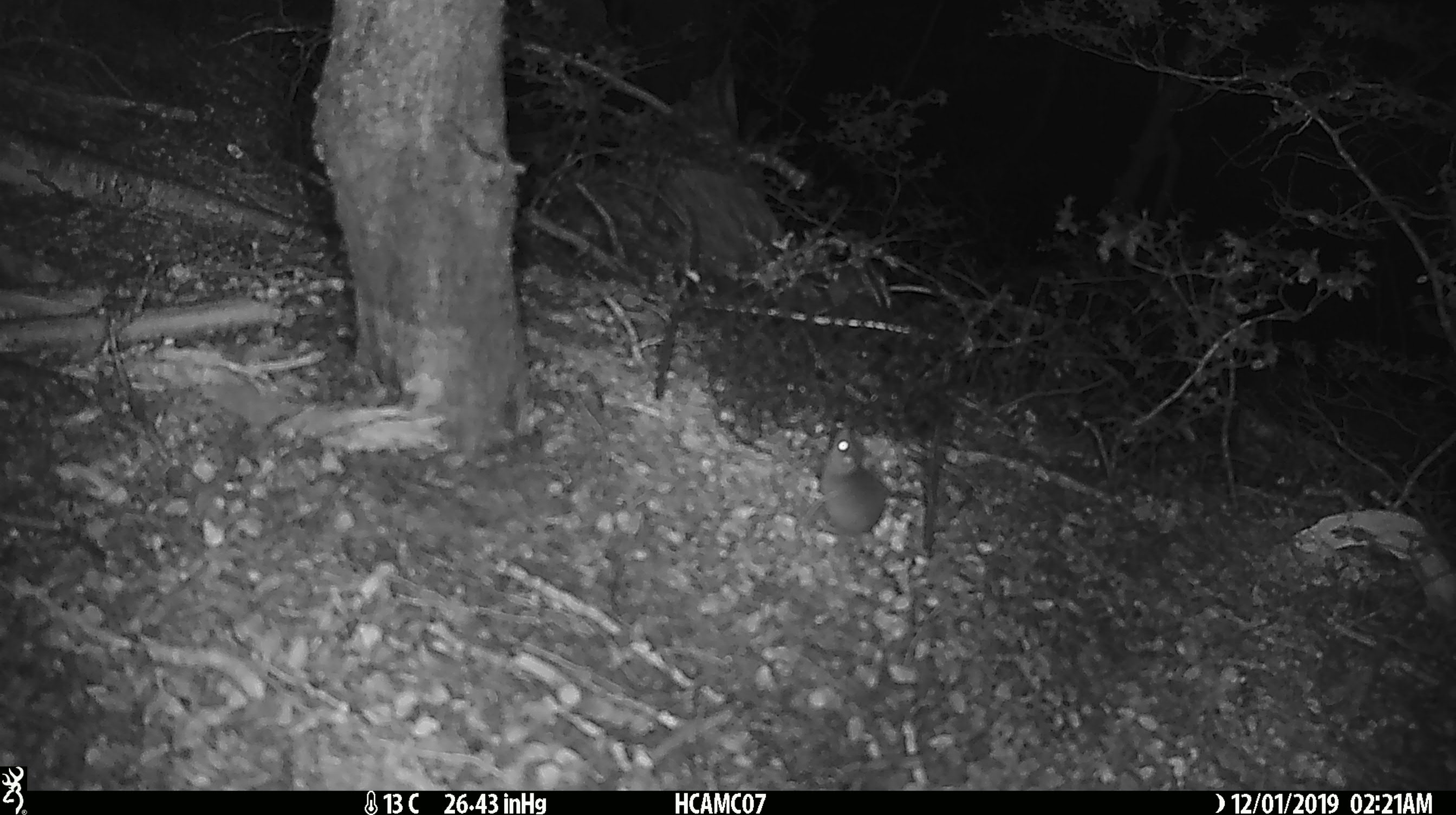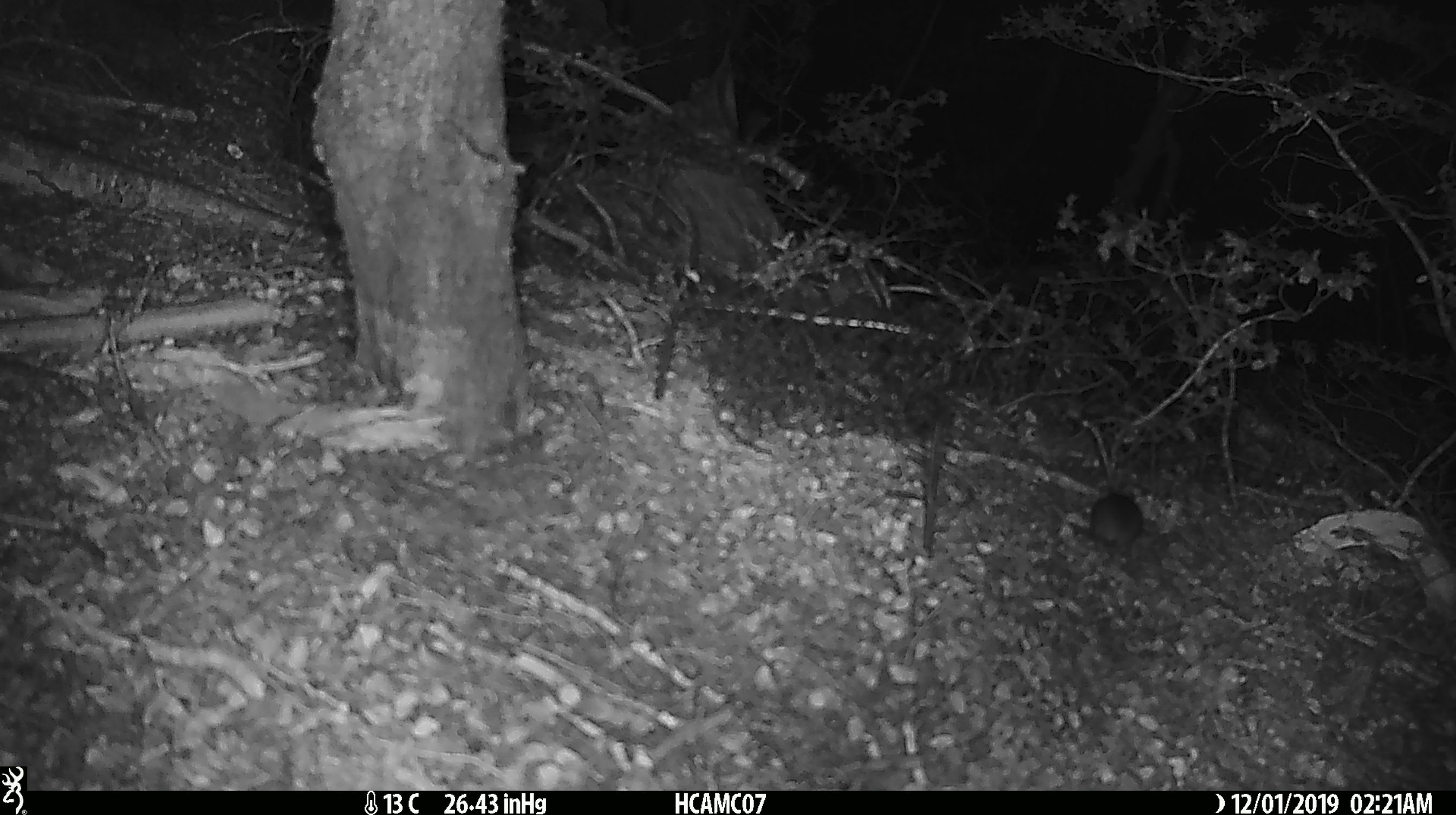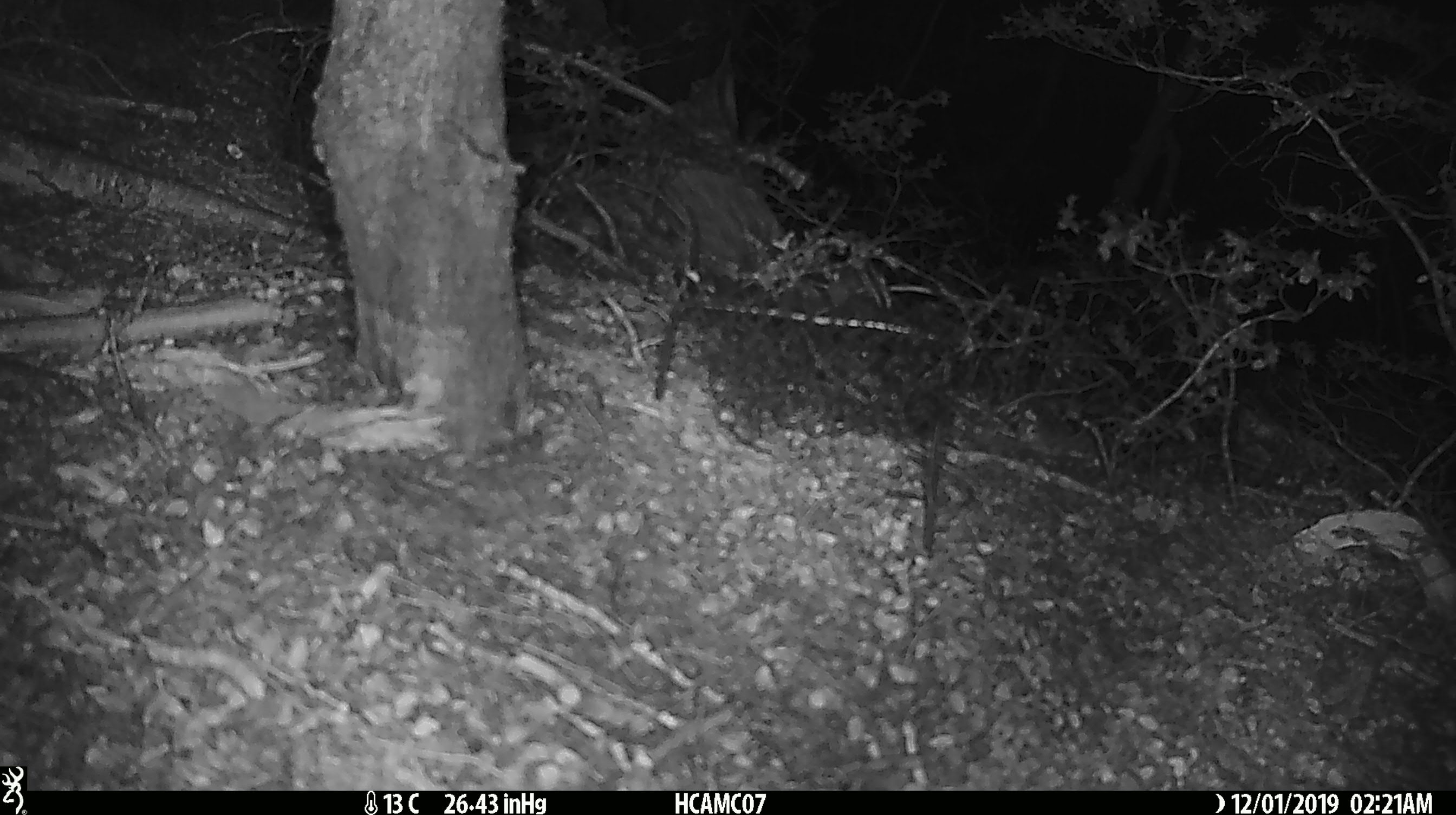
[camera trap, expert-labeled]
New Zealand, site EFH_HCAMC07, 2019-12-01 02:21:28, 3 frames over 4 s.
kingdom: Animalia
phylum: Chordata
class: Mammalia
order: Rodentia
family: Muridae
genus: Mus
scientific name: Mus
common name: mouse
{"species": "mouse (Mus)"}